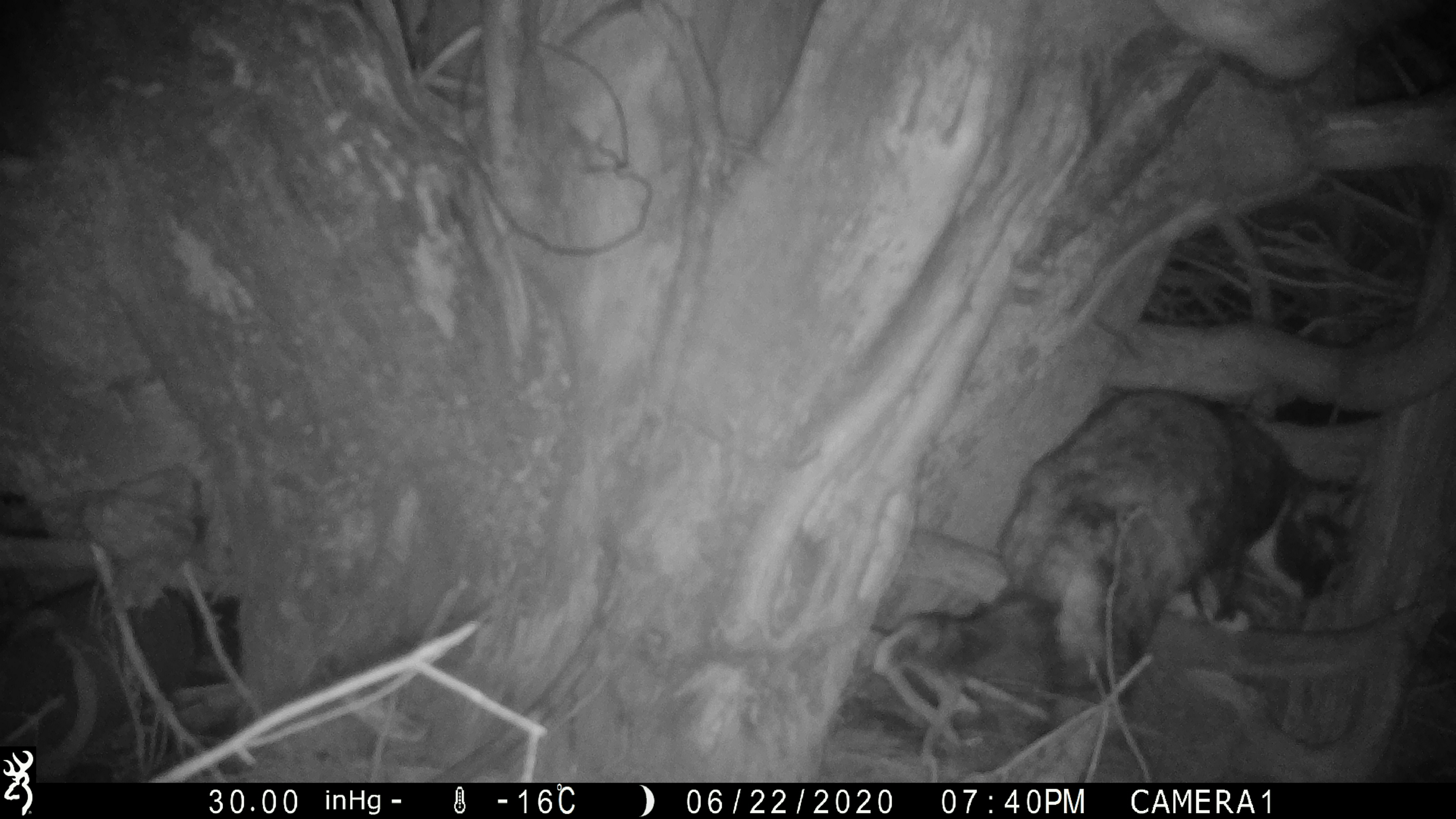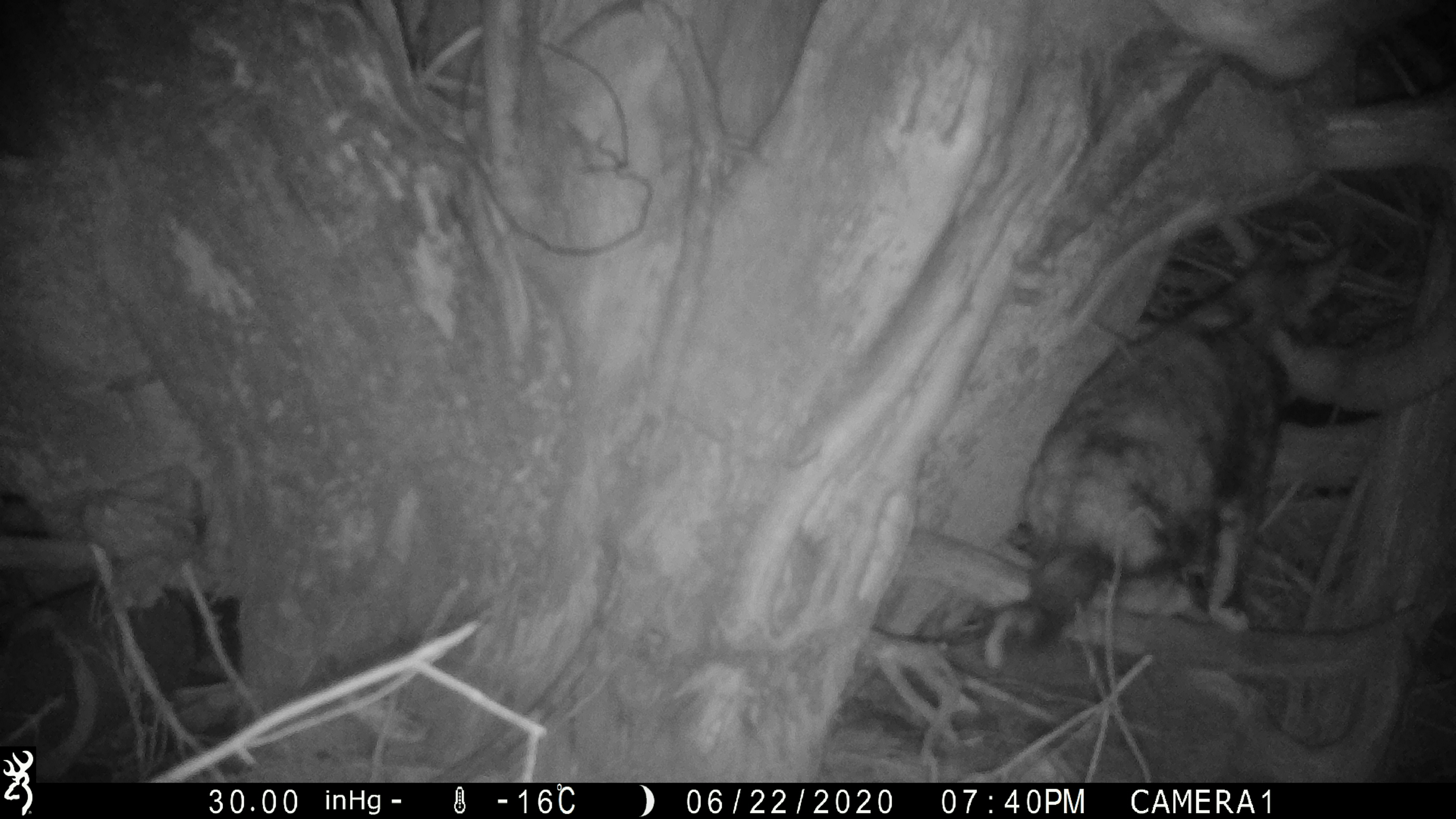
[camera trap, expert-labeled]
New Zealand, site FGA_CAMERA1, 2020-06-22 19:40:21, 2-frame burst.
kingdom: Animalia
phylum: Chordata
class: Mammalia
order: Carnivora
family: Felidae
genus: Felis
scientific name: Felis catus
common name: domestic cat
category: cat